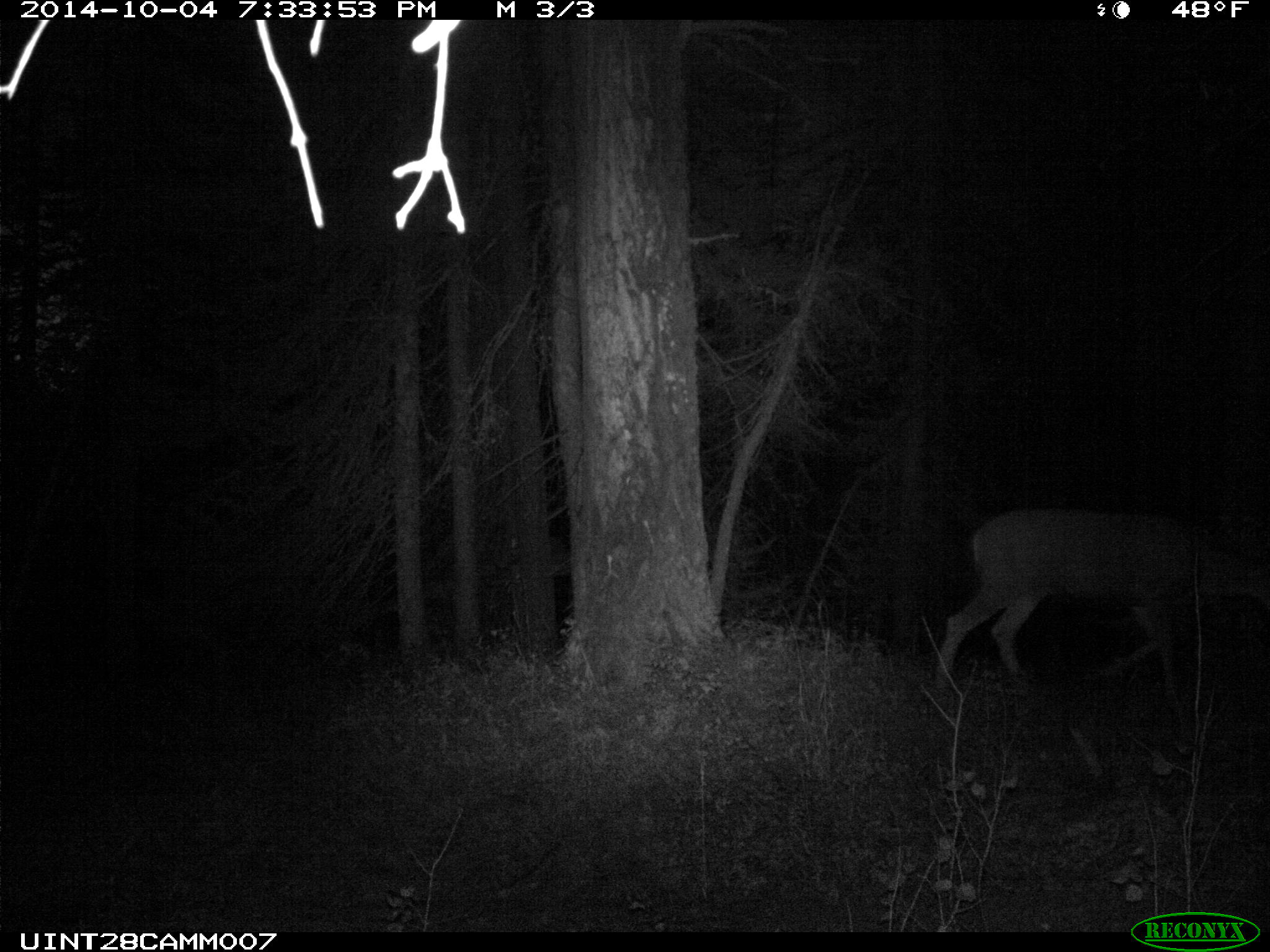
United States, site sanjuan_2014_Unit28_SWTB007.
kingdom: Animalia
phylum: Chordata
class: Mammalia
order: Artiodactyla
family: Cervidae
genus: Odocoileus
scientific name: Odocoileus hemionus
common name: mule deer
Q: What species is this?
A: Odocoileus hemionus (mule deer).